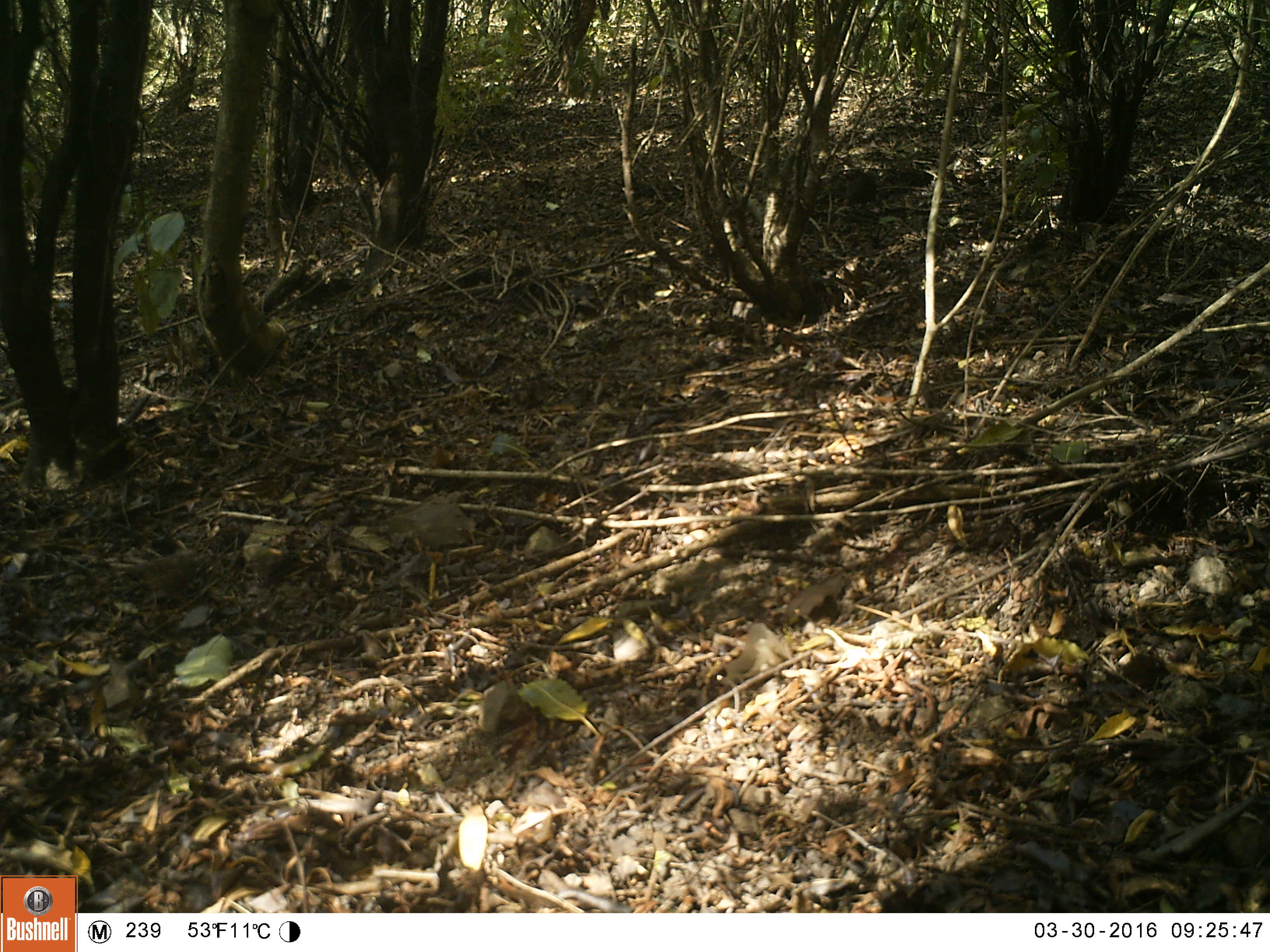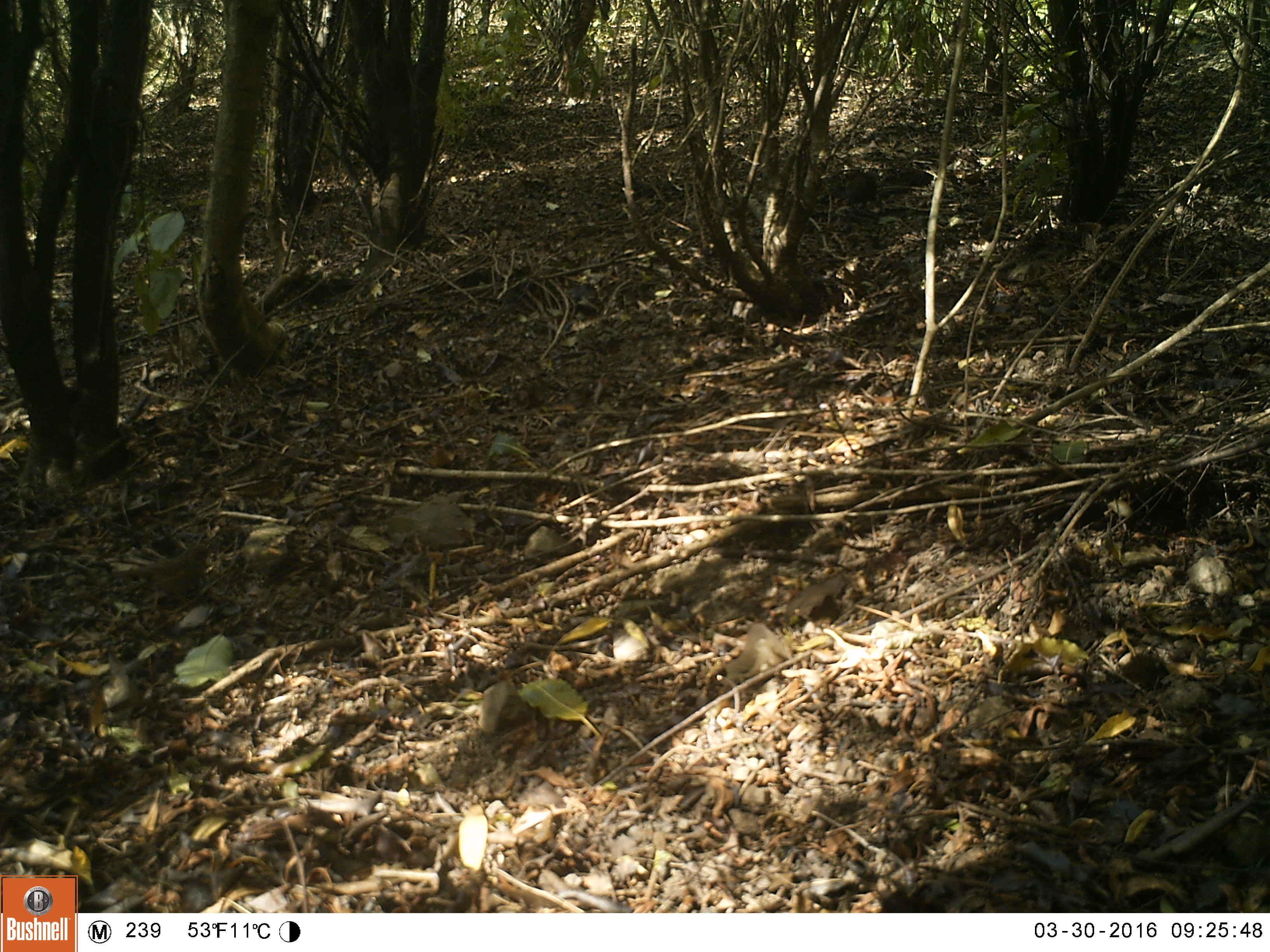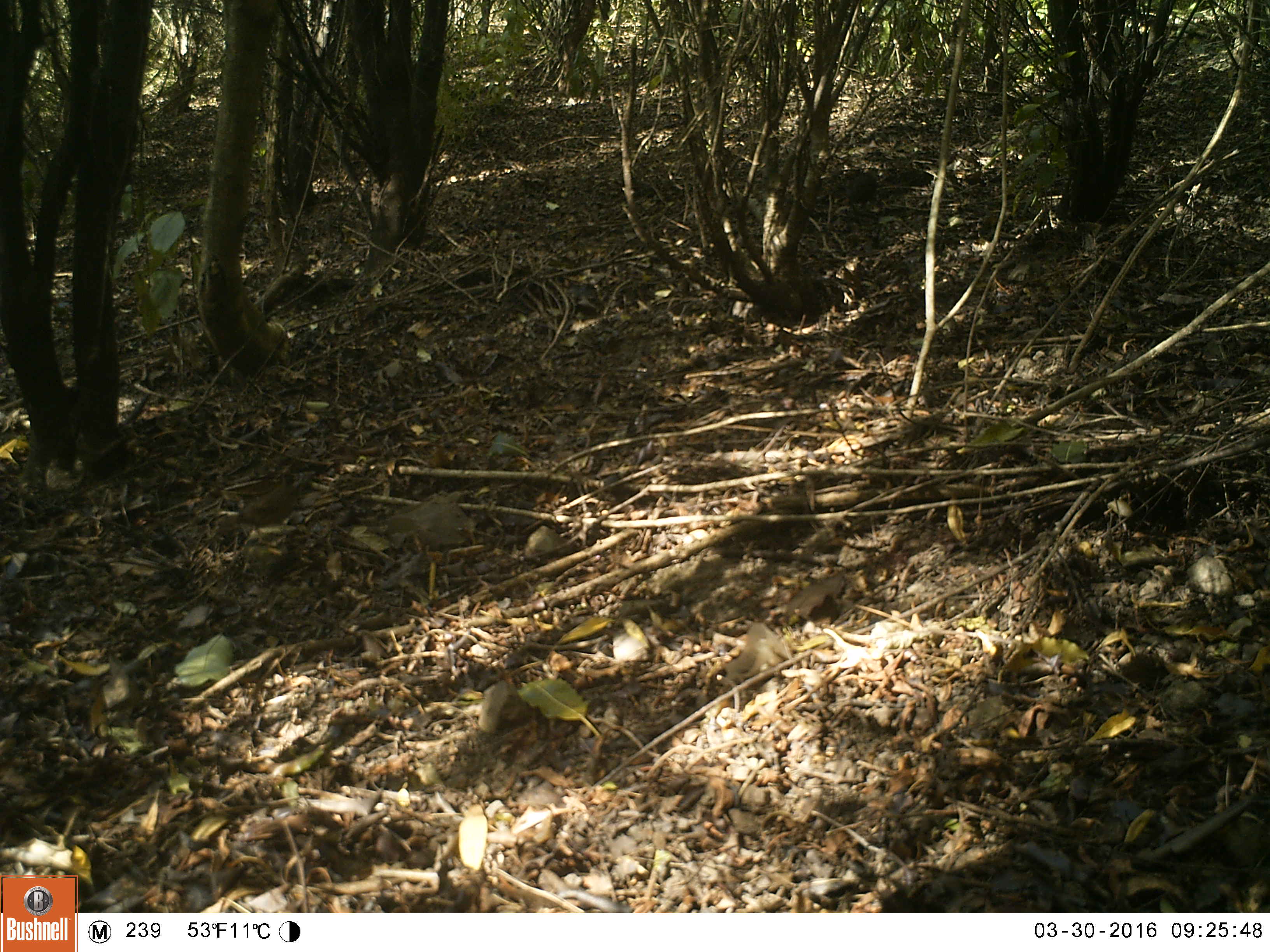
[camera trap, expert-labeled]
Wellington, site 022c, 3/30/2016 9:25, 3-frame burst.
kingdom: Animalia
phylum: Chordata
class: Aves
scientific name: Aves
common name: bird